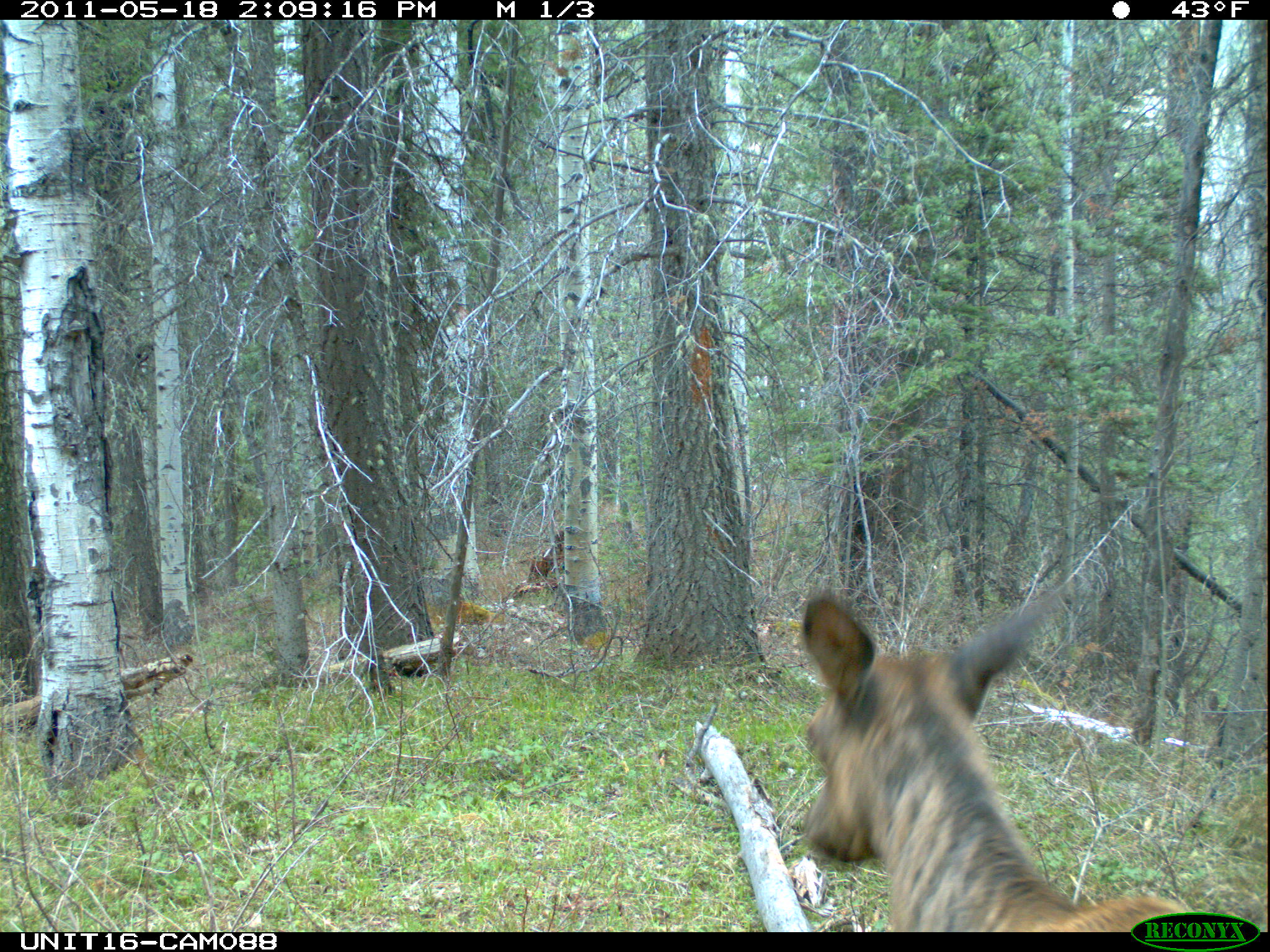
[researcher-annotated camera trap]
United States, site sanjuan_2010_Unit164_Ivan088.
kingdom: Animalia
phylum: Chordata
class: Mammalia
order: Artiodactyla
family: Cervidae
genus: Cervus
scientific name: Cervus elaphus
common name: red deer